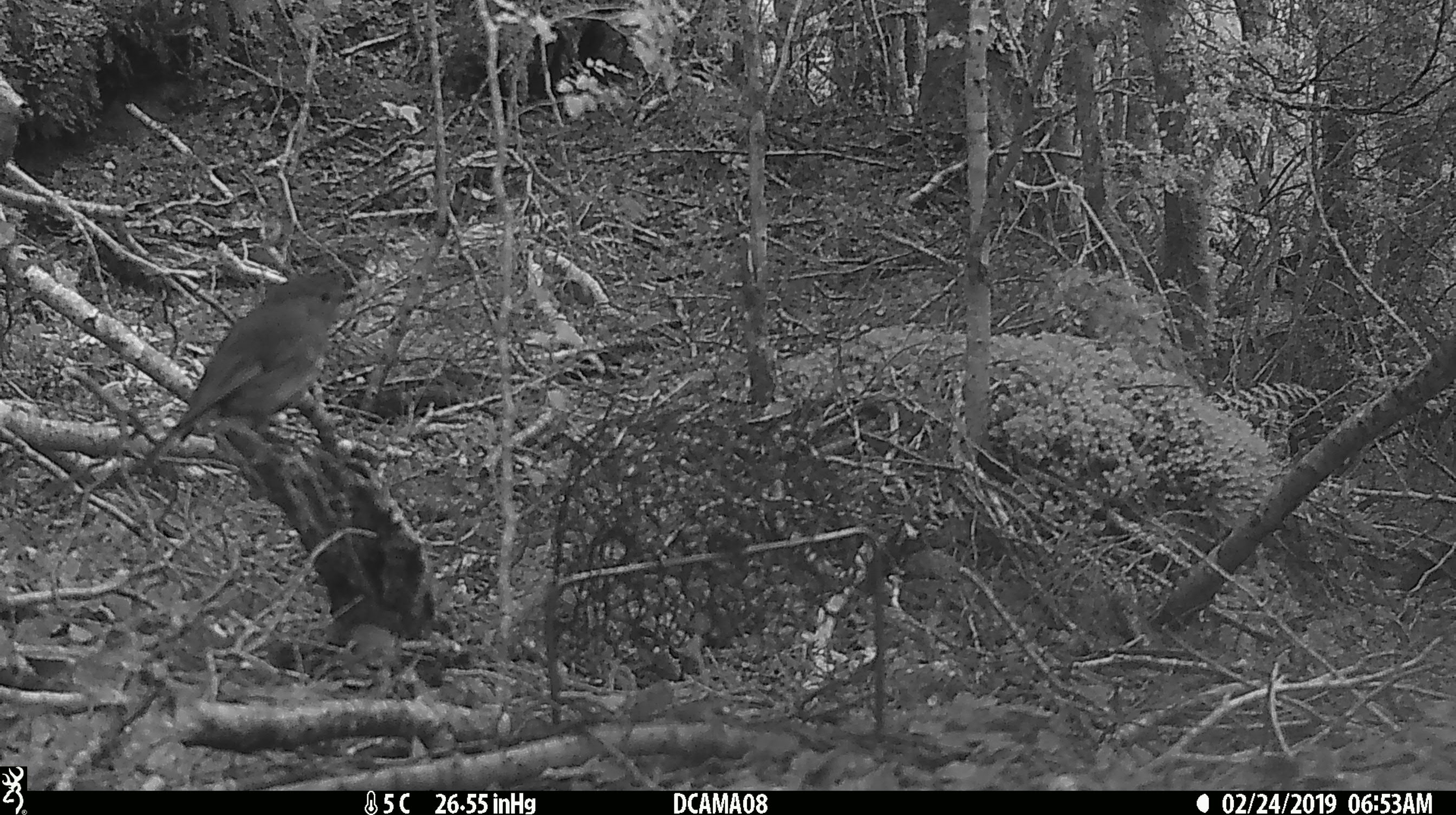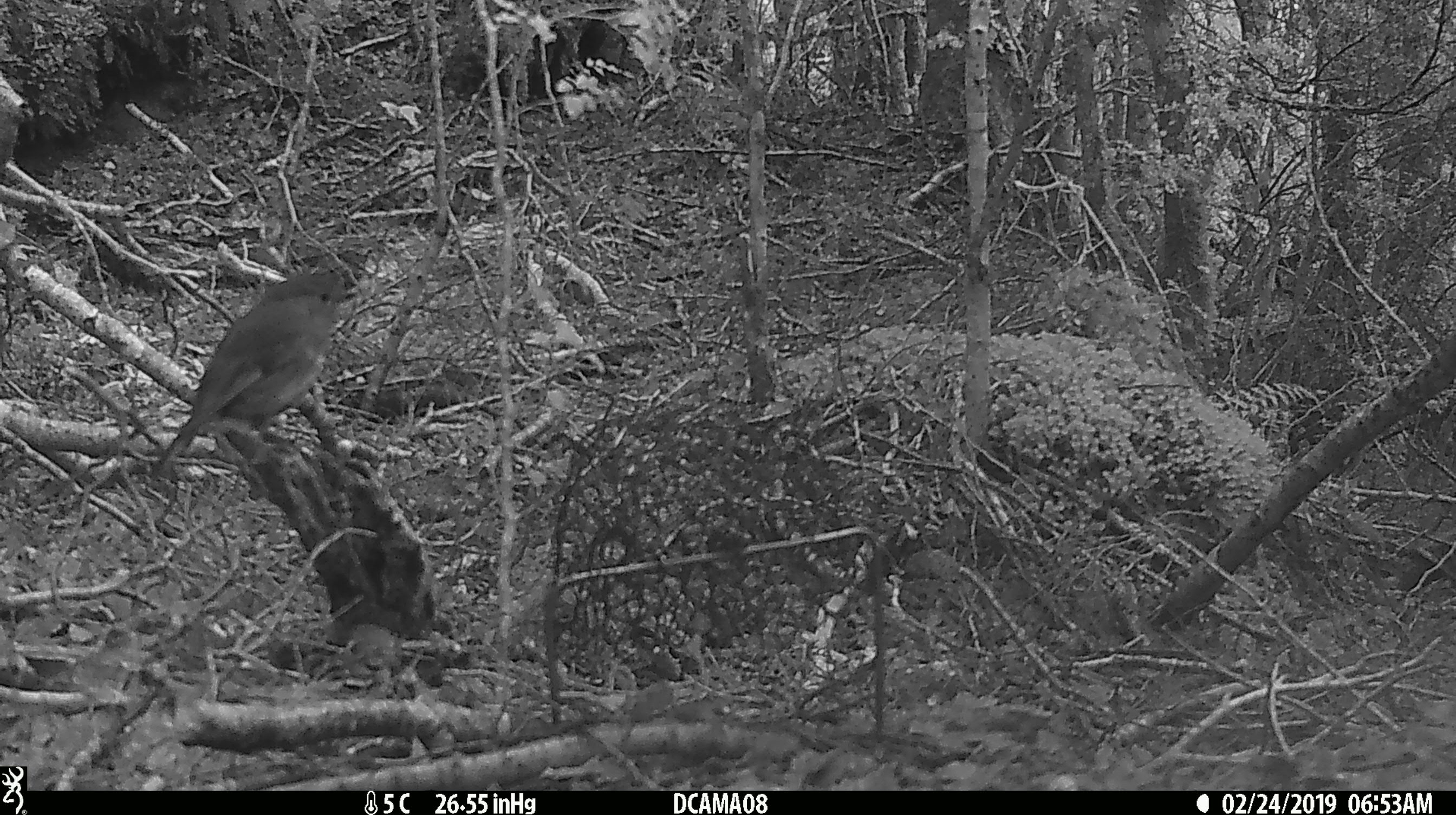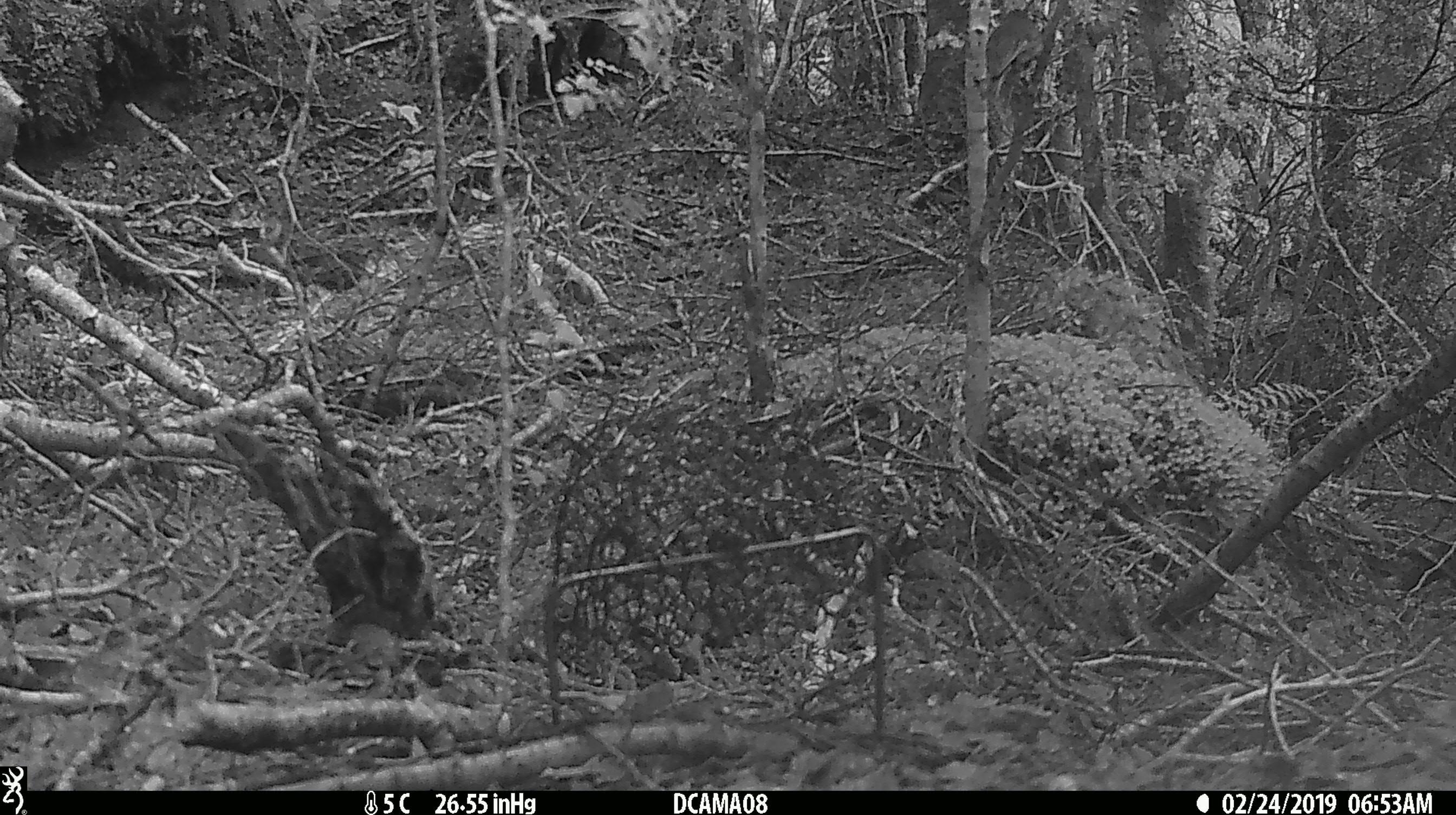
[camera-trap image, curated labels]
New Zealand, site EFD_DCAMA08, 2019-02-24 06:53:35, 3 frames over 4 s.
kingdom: Animalia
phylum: Chordata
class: Aves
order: Passeriformes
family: Petroicidae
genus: Petroica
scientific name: Petroica australis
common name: new zealand robin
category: robin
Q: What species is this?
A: Robin (new zealand robin) (Petroica australis).